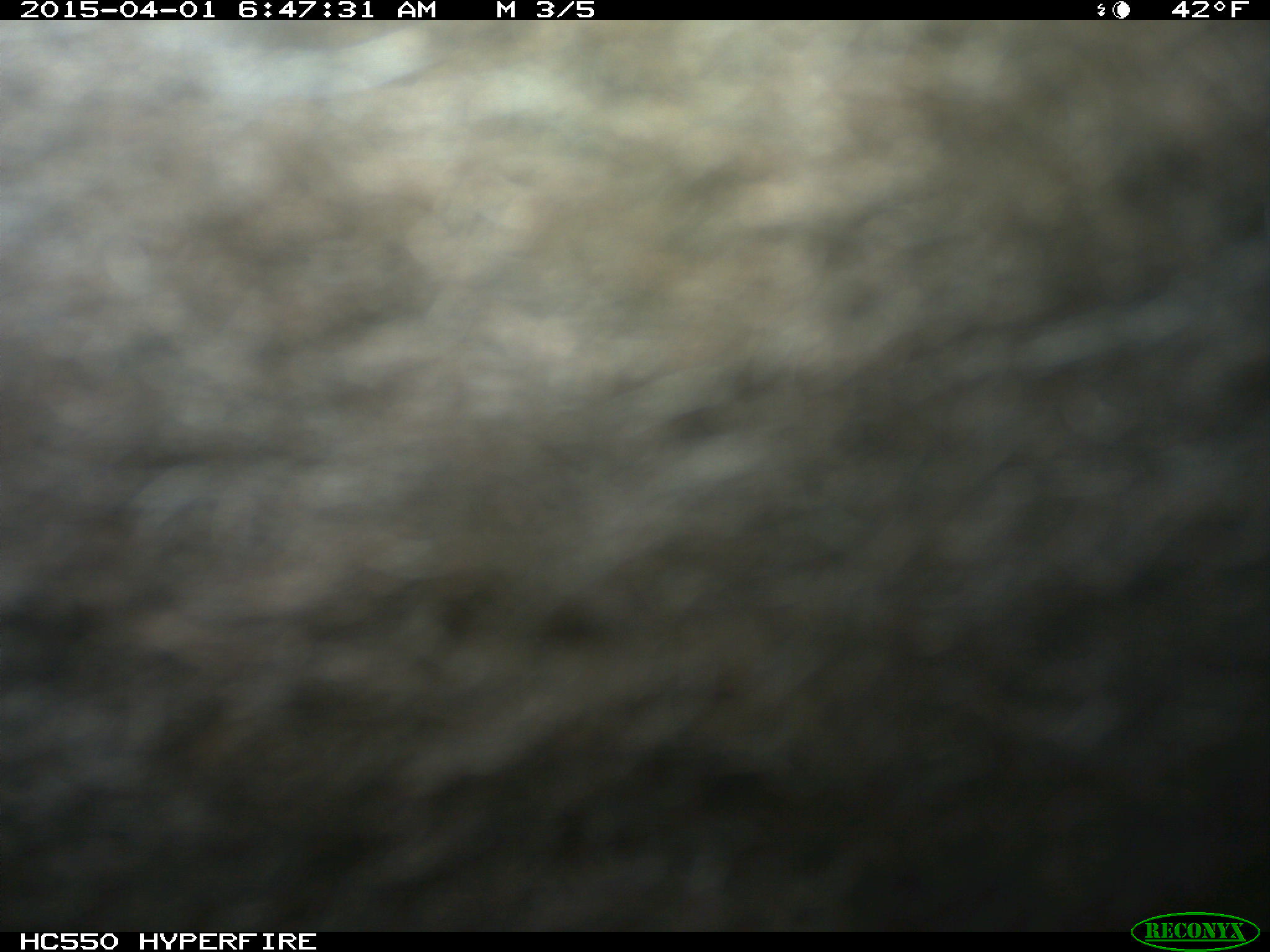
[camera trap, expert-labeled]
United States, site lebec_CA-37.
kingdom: Animalia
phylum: Chordata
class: Mammalia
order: Artiodactyla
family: Bovidae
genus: Bos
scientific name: Bos taurus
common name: domestic cow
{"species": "Bos taurus (domestic cow)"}